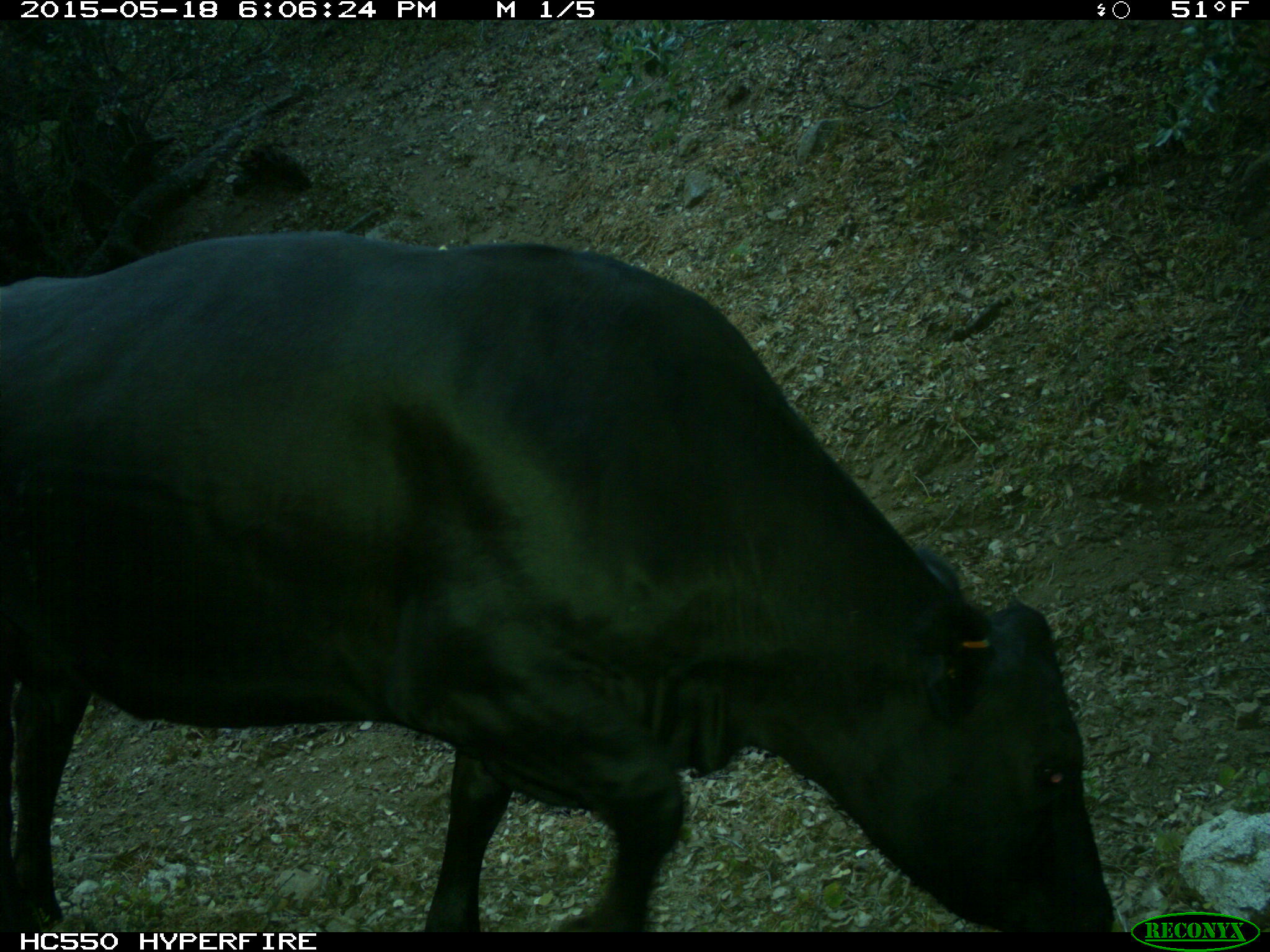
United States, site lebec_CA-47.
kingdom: Animalia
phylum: Chordata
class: Mammalia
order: Artiodactyla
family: Bovidae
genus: Bos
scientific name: Bos taurus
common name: domestic cow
Bos taurus (domestic cow).